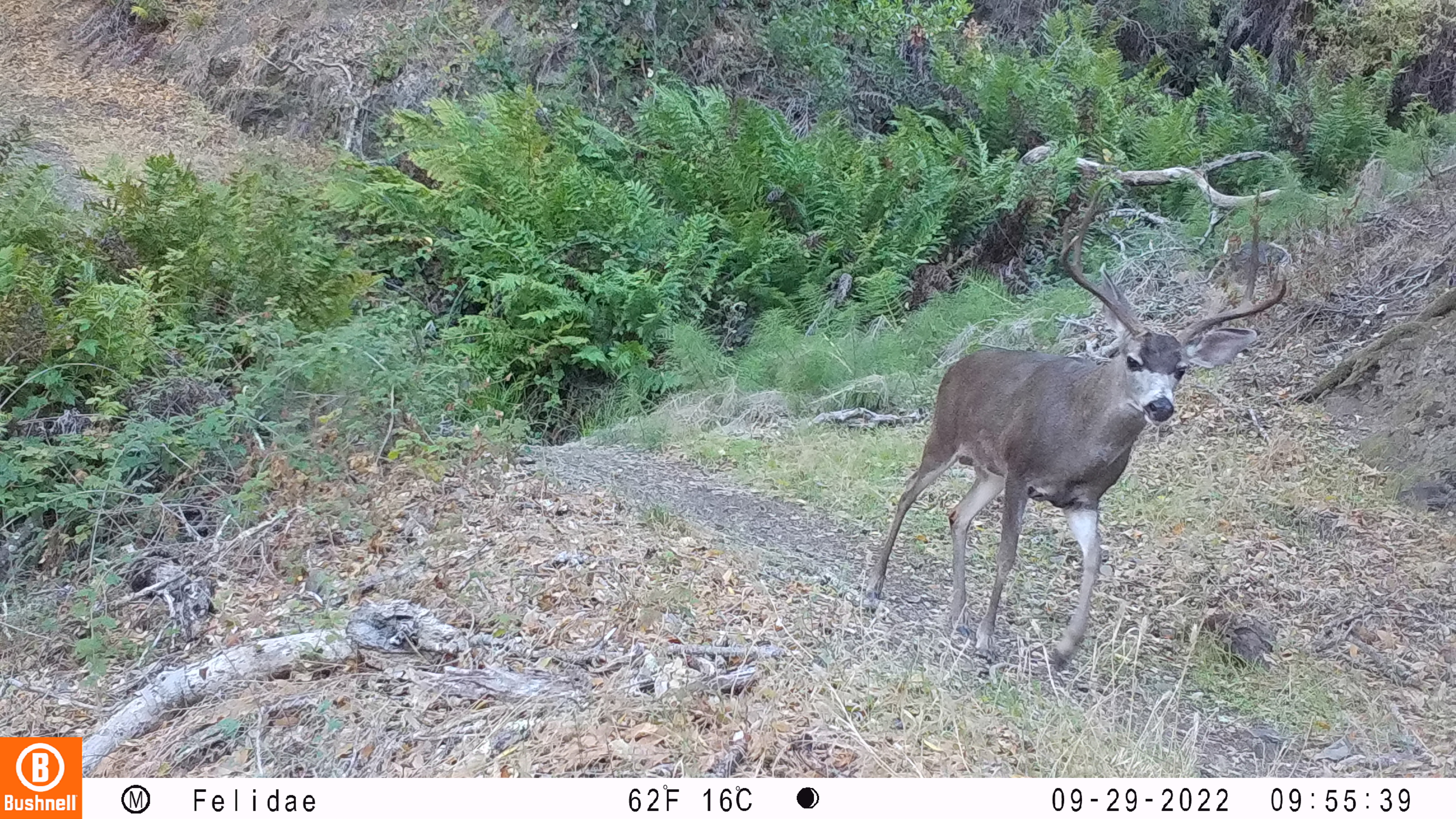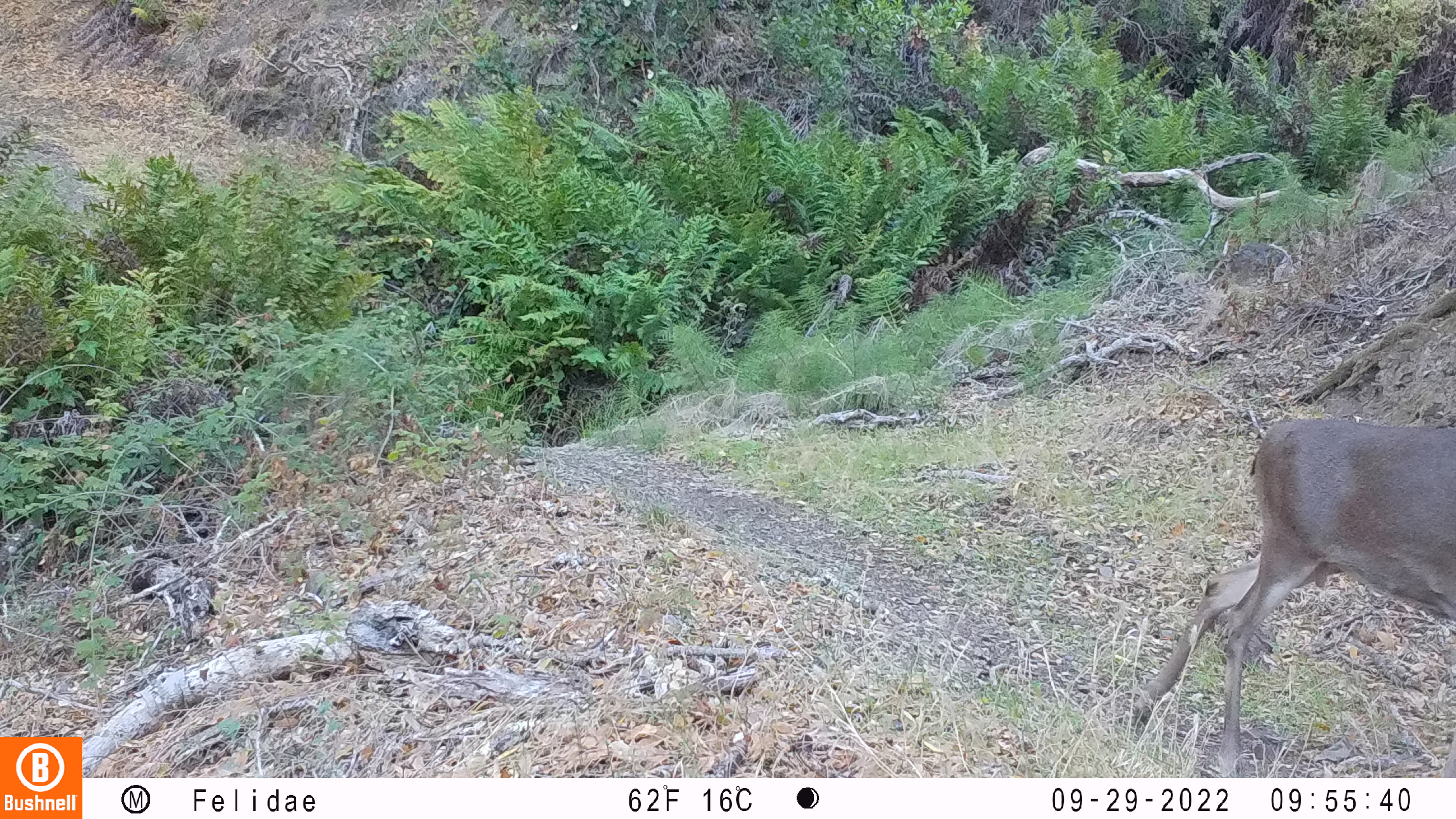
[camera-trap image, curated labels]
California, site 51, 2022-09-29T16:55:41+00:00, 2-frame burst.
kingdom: Animalia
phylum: Chordata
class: Mammalia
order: Artiodactyla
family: Cervidae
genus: Odocoileus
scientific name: Odocoileus hemionus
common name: mule deer